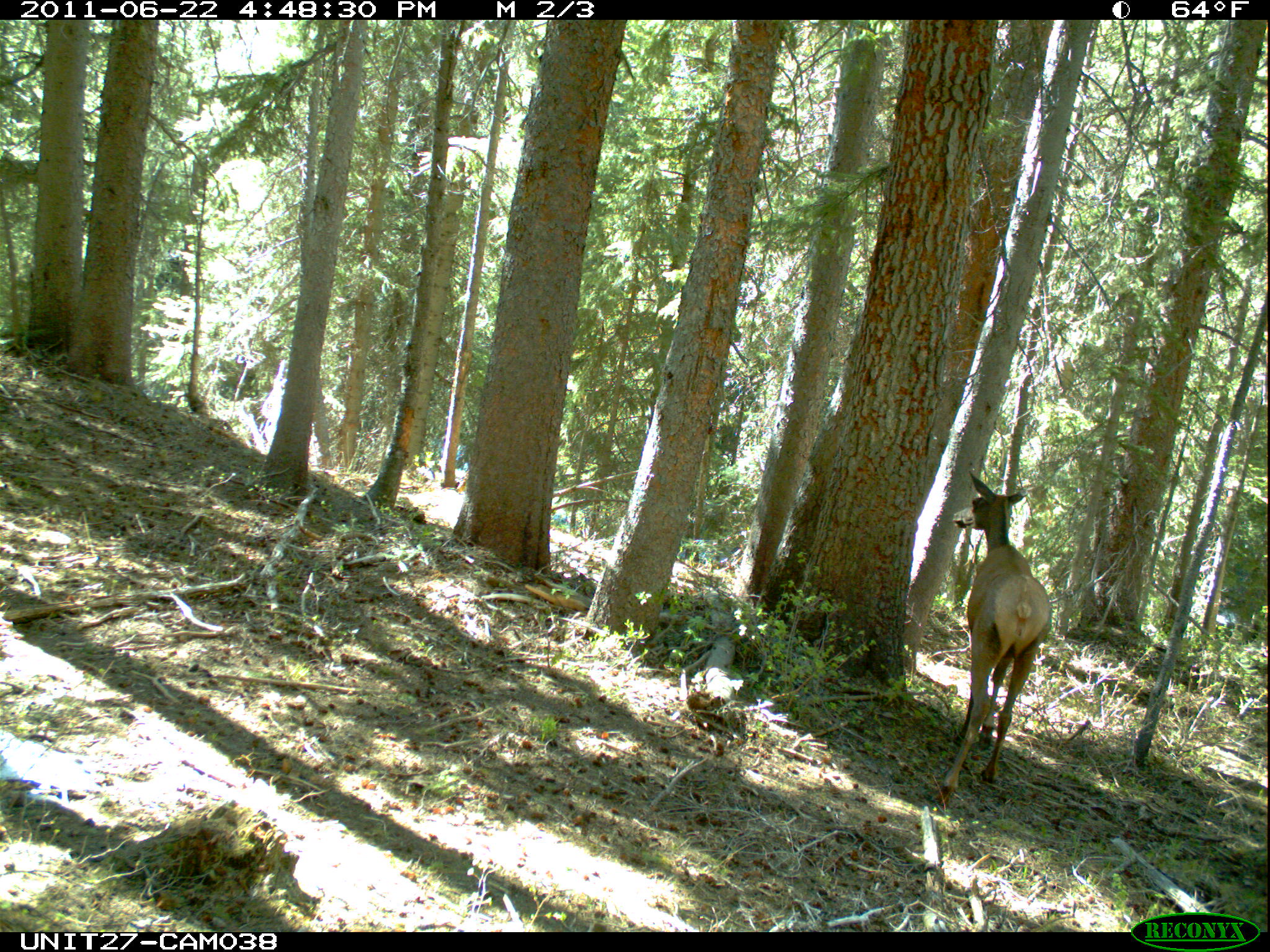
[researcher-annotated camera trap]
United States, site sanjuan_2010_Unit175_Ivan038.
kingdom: Animalia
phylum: Chordata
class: Mammalia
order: Artiodactyla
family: Cervidae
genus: Cervus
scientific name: Cervus elaphus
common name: red deer